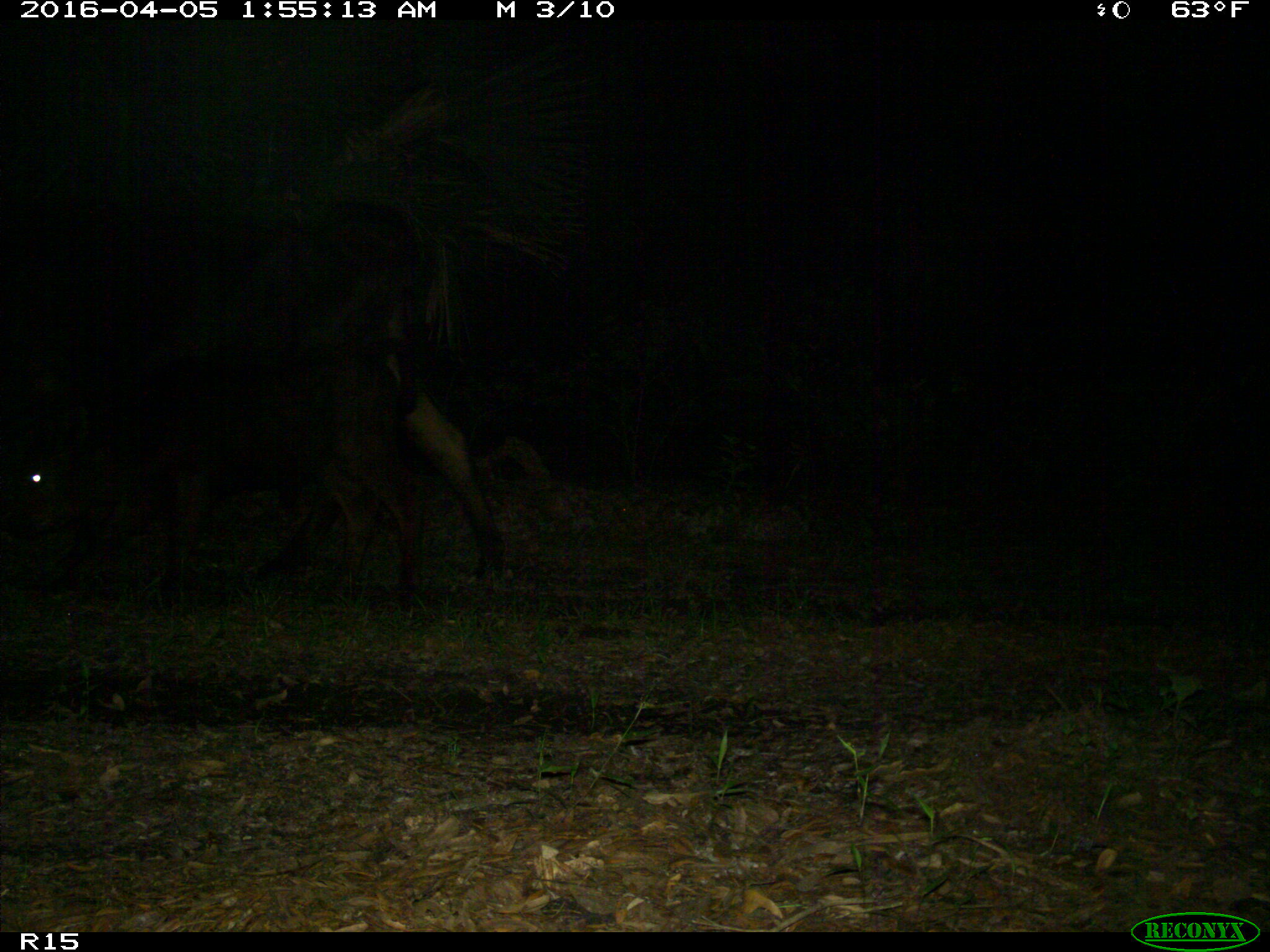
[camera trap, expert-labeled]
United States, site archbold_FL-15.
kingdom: Animalia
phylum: Chordata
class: Mammalia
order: Artiodactyla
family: Bovidae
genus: Bos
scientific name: Bos taurus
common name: domestic cow